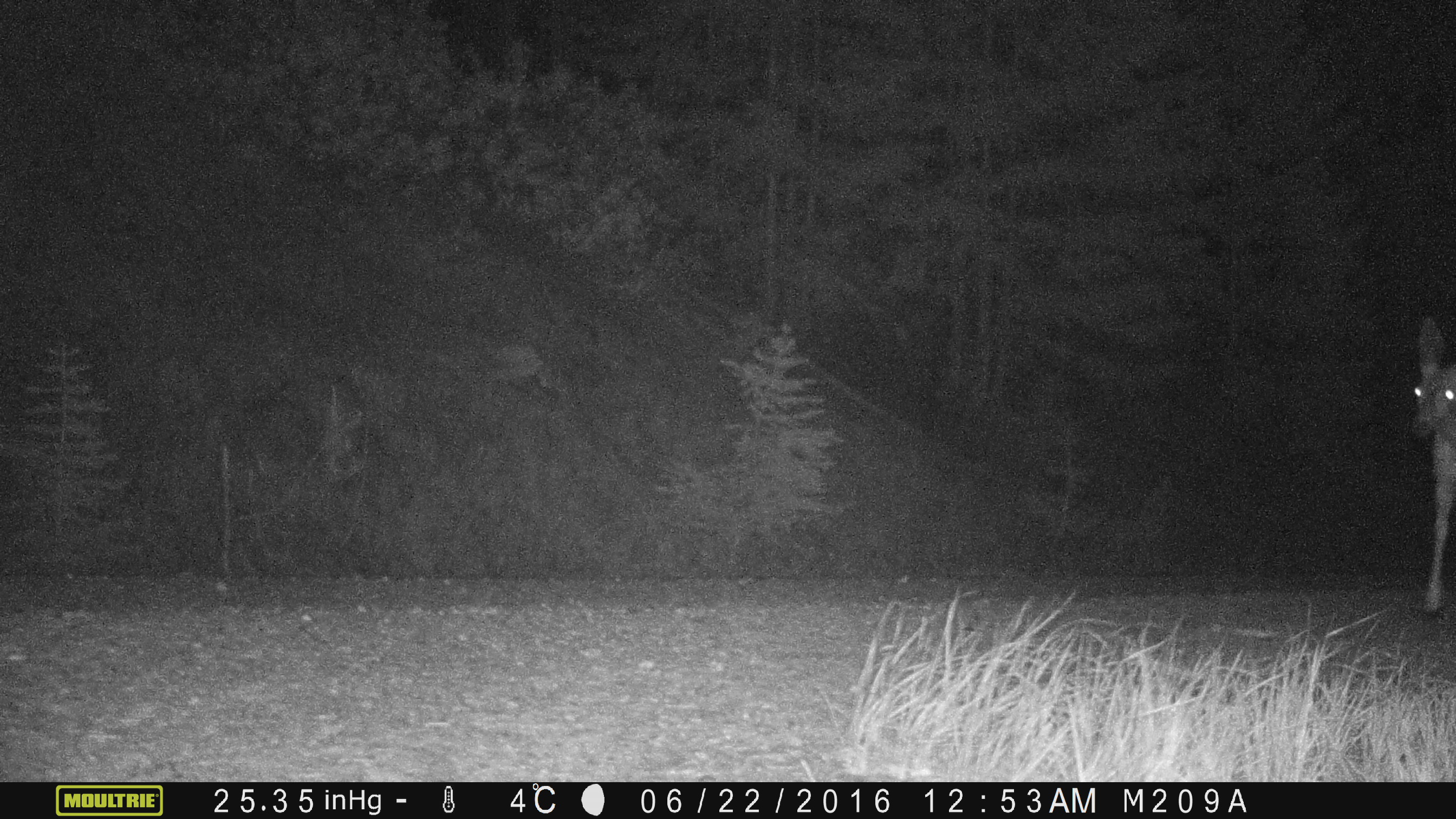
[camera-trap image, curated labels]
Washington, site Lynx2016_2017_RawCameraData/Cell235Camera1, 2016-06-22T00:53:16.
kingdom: Animalia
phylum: Chordata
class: Mammalia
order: Artiodactyla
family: Cervidae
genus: Odocoileus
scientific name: Odocoileus hemionus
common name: mule deer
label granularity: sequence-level